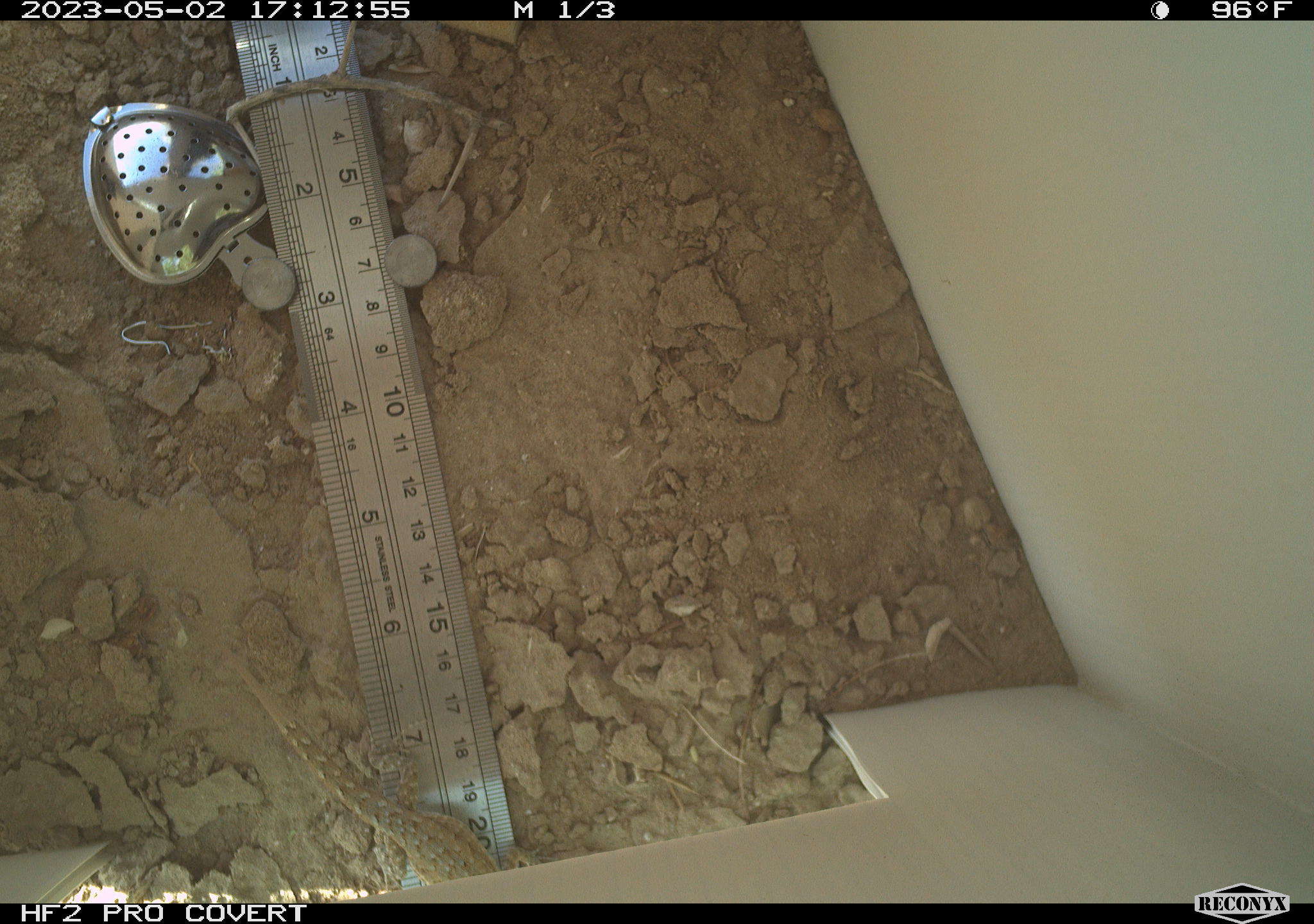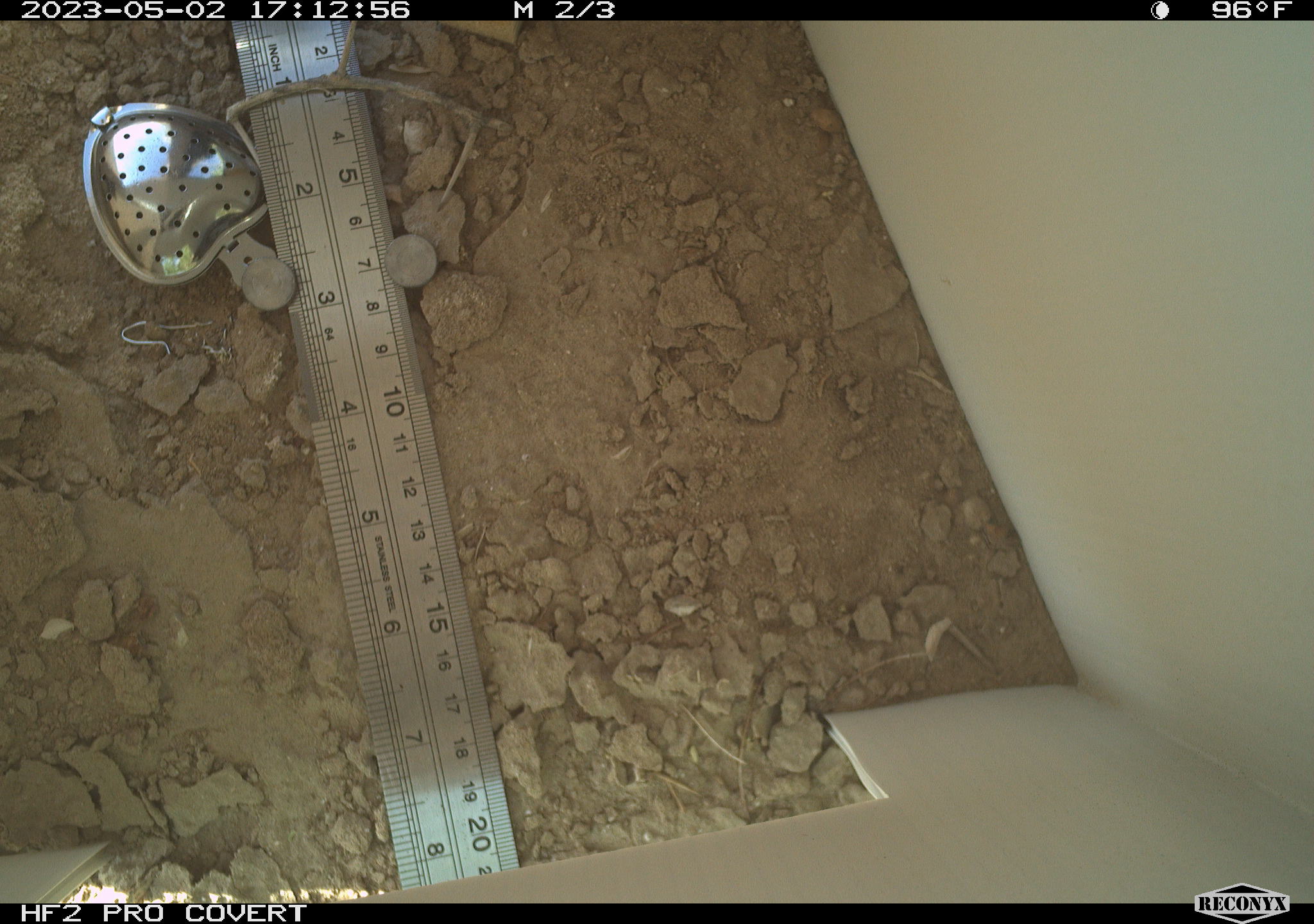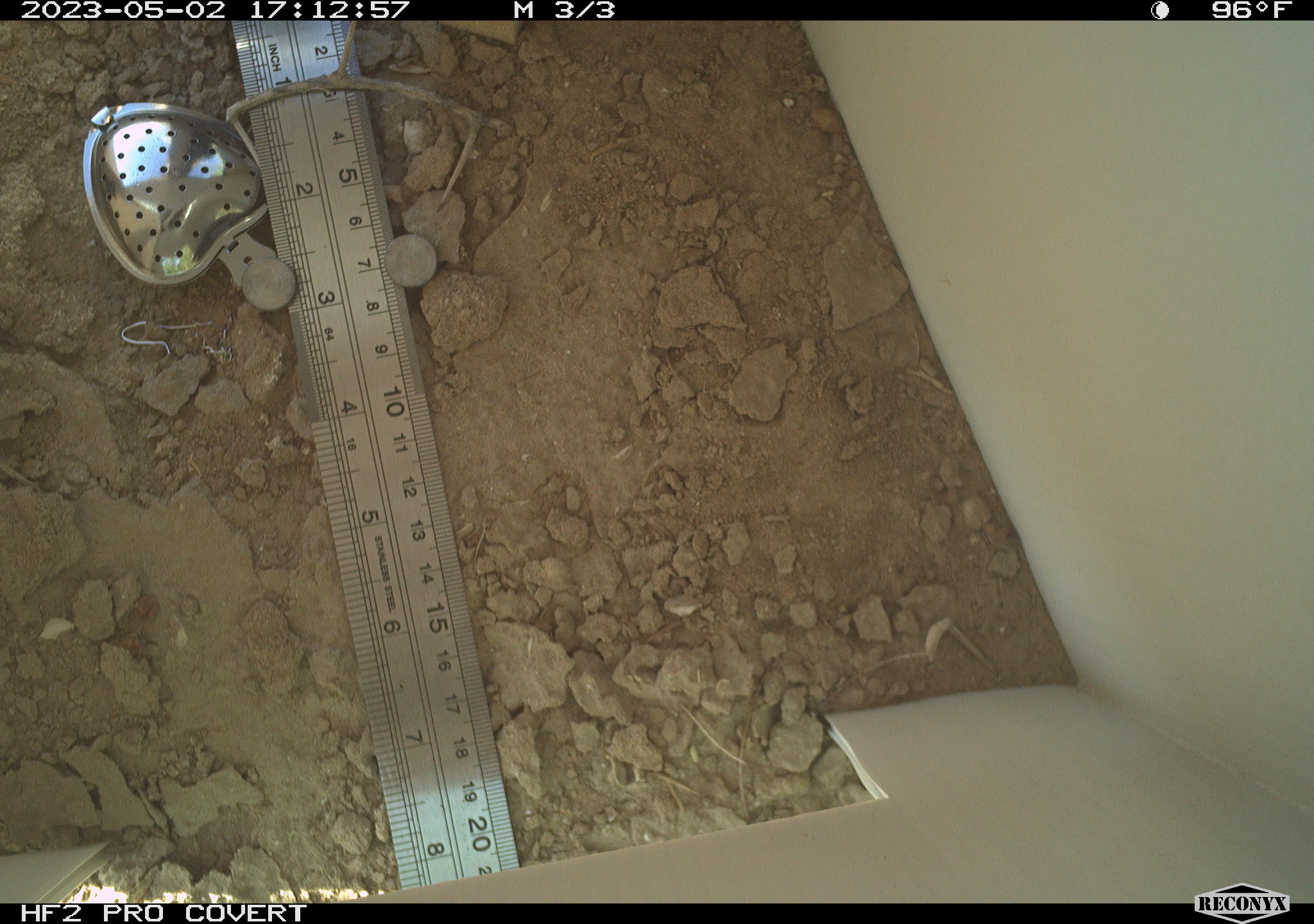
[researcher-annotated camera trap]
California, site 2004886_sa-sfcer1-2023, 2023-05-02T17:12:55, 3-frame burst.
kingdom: Animalia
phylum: Chordata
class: Reptilia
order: Squamata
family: Phrynosomatidae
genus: Uta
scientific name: Uta stansburiana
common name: common side-blotched lizard